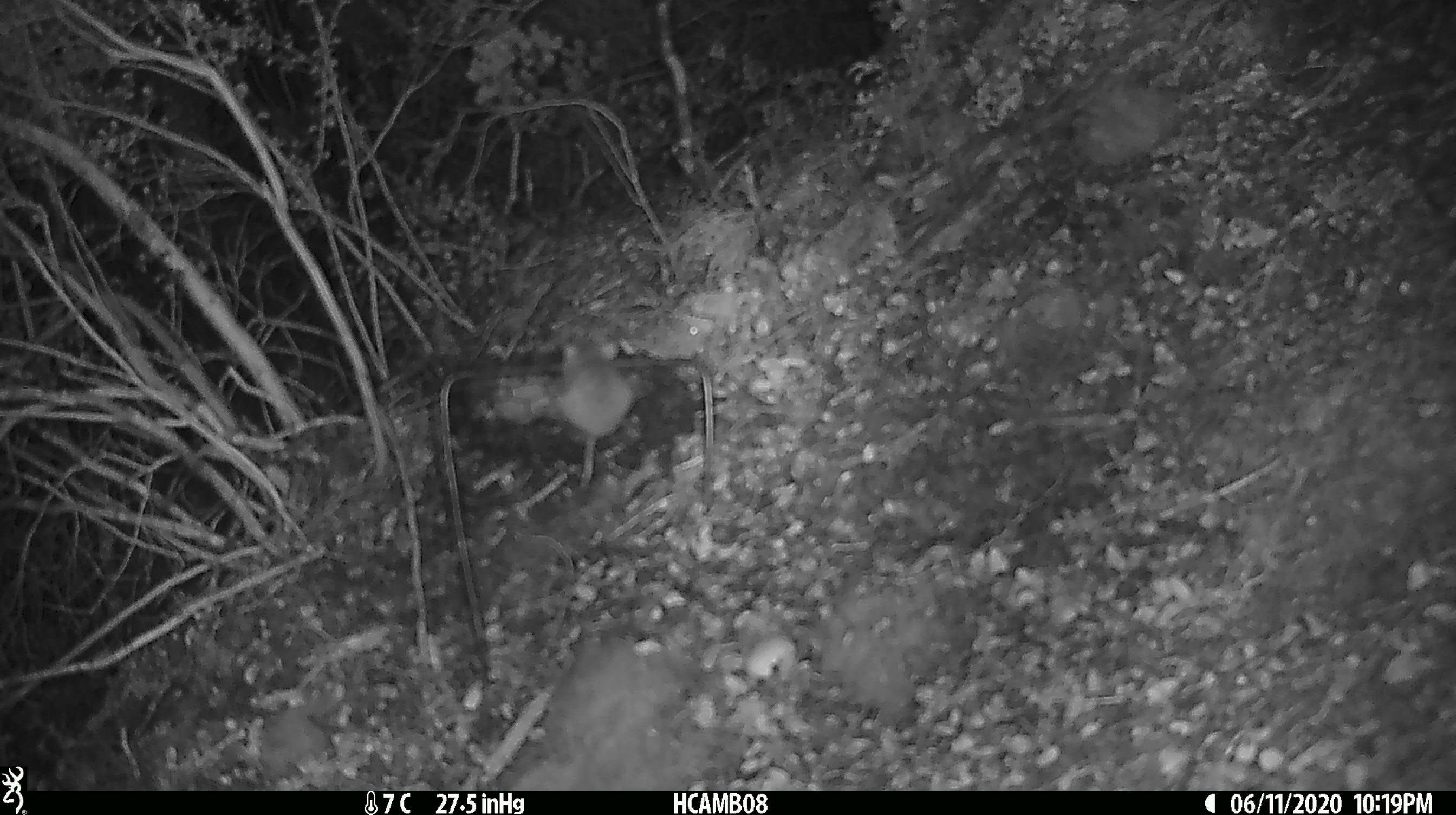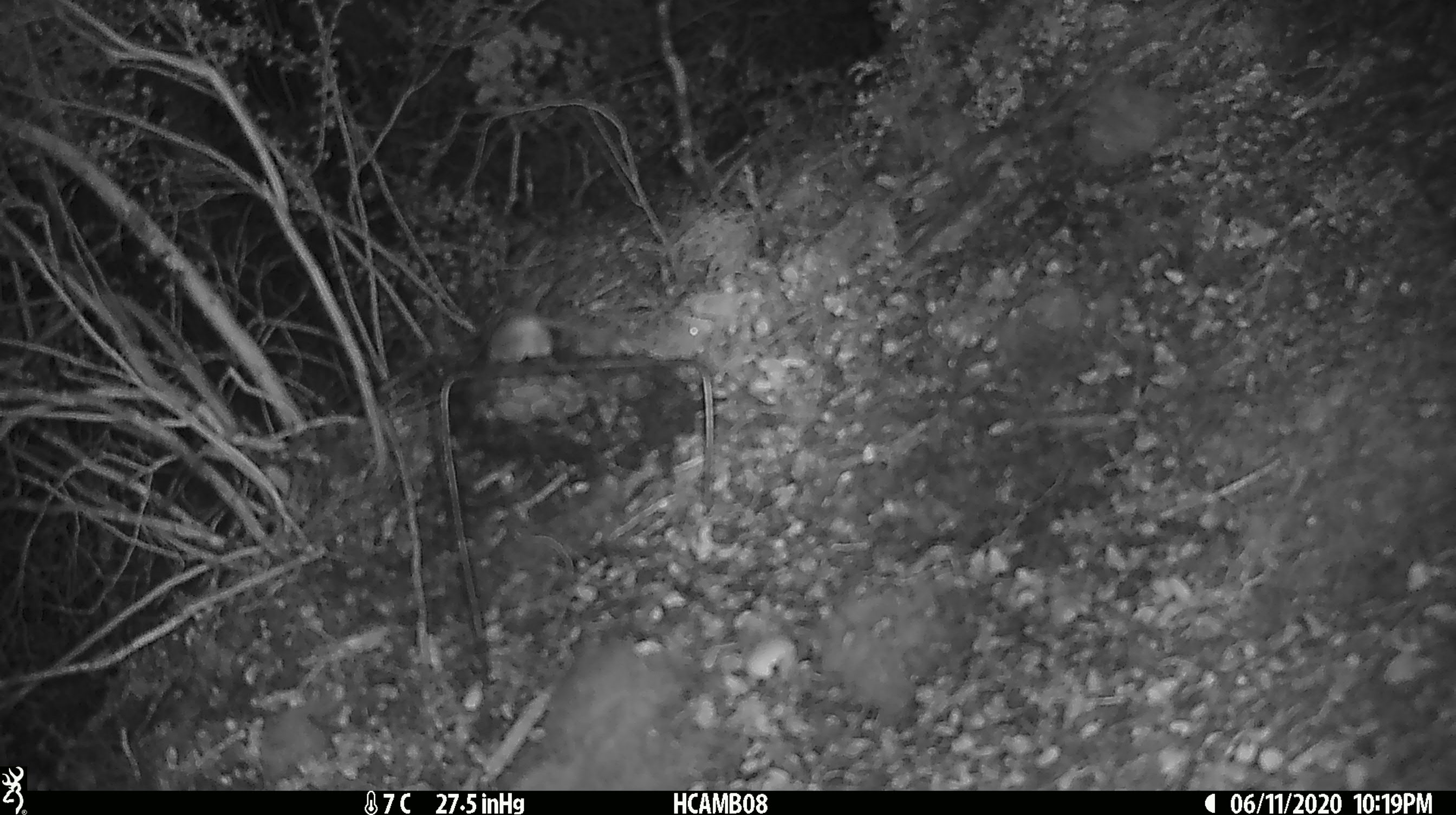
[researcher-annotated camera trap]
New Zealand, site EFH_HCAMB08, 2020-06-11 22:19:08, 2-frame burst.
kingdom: Animalia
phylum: Chordata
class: Mammalia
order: Rodentia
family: Muridae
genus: Mus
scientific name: Mus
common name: mouse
Mouse (Mus).